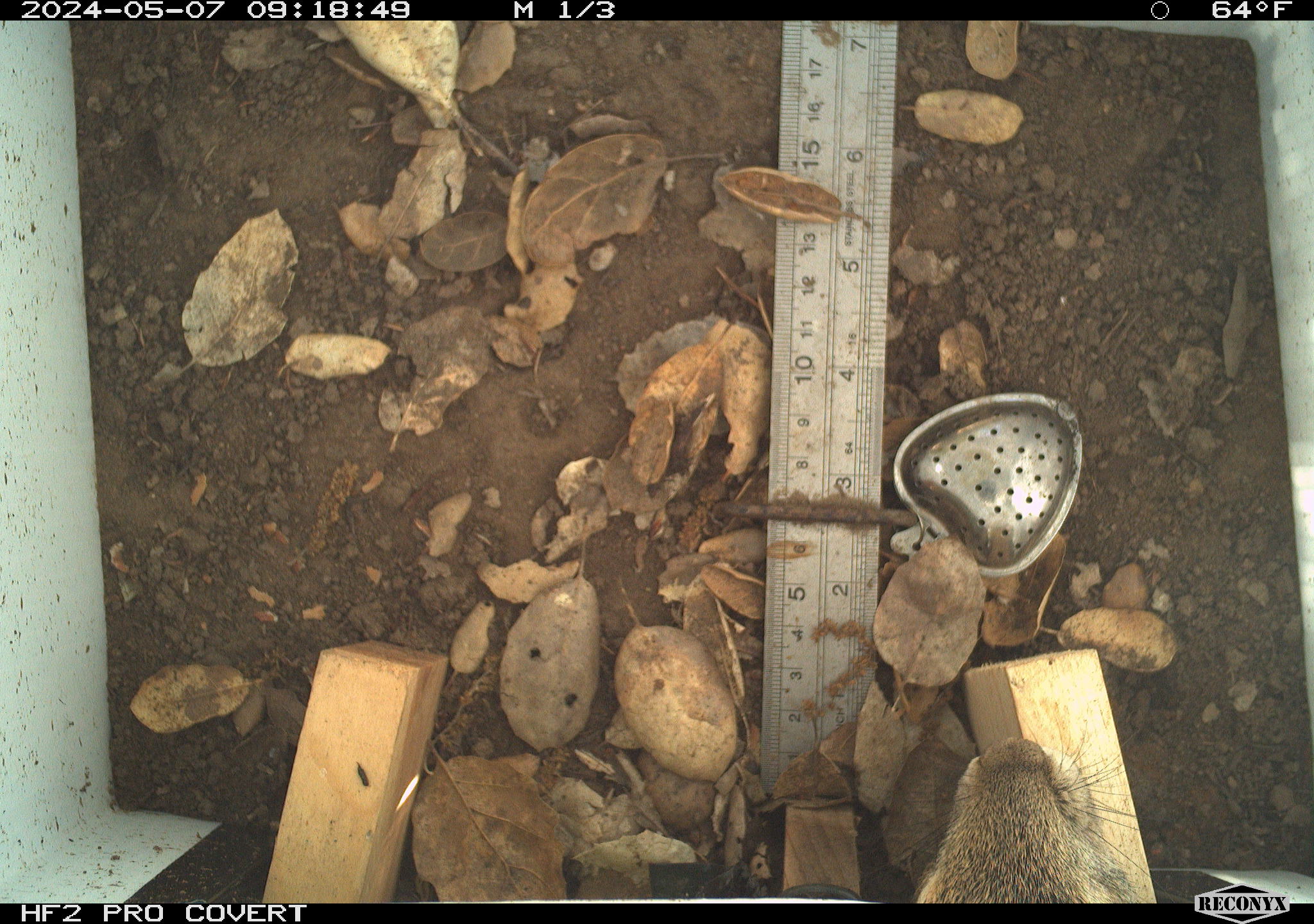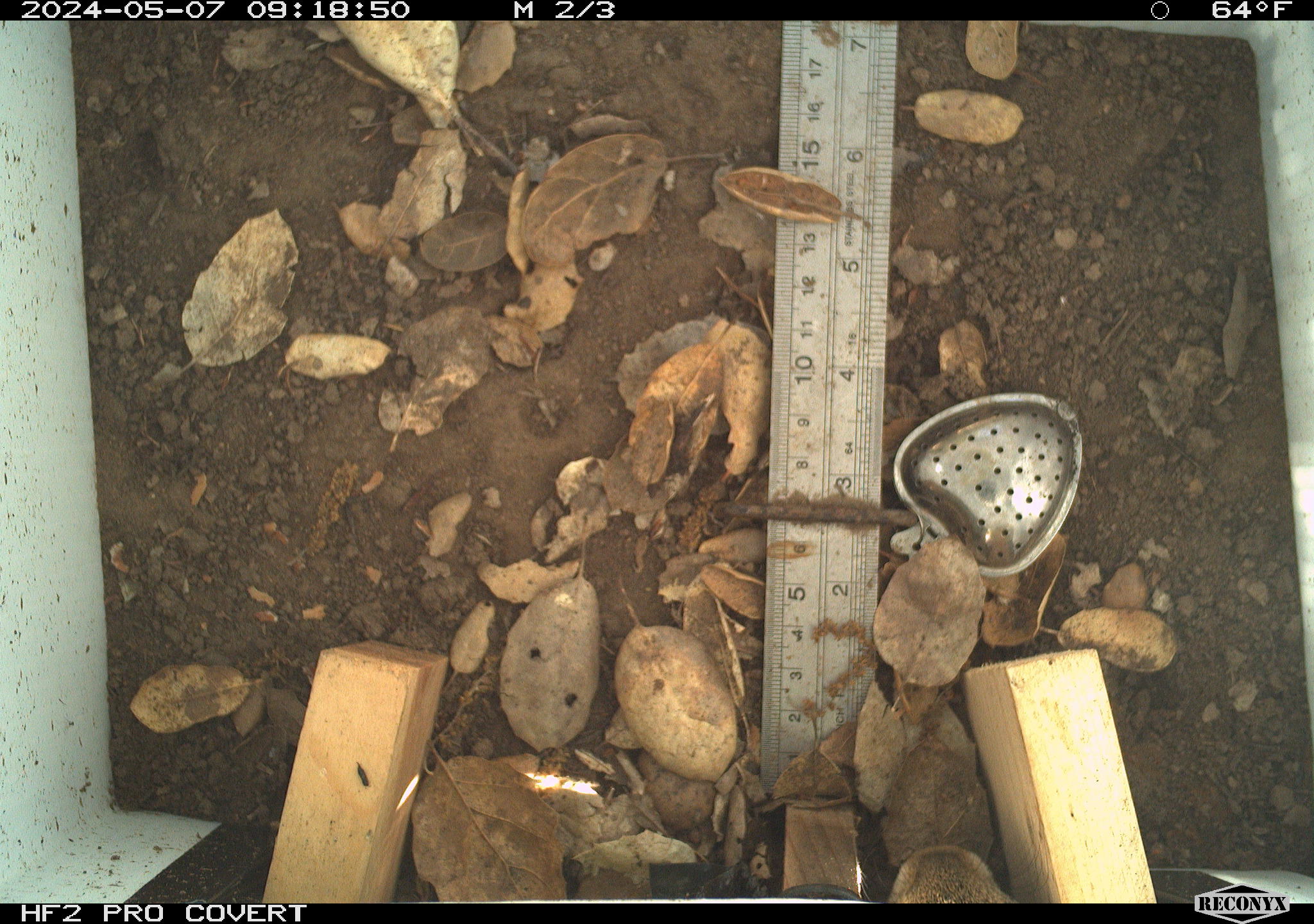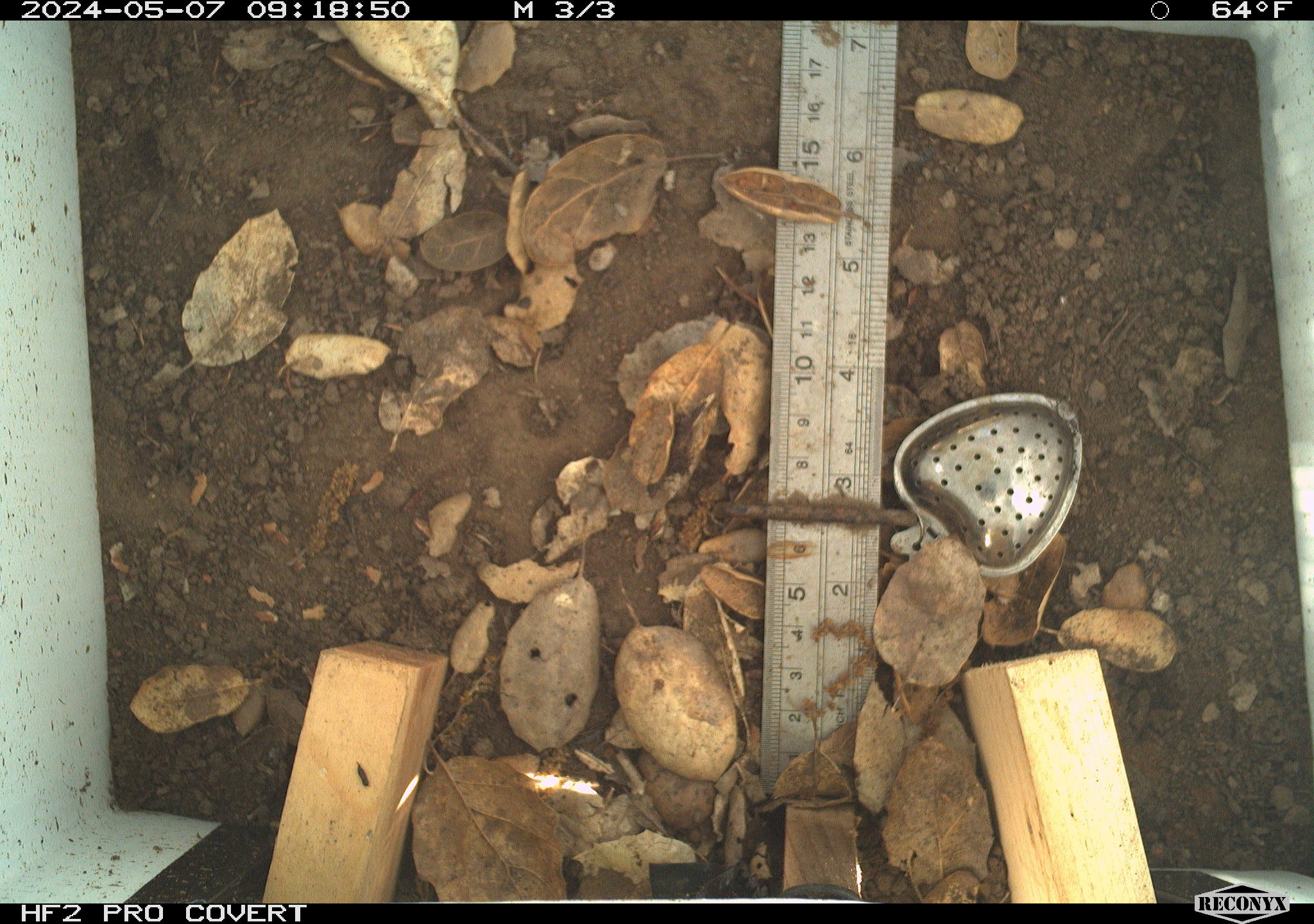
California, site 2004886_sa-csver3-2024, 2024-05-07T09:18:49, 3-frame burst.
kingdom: Animalia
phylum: Chordata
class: Mammalia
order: Lagomorpha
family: Leporidae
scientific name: Leporidae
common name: rabbit or hare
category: rabbit and hare family